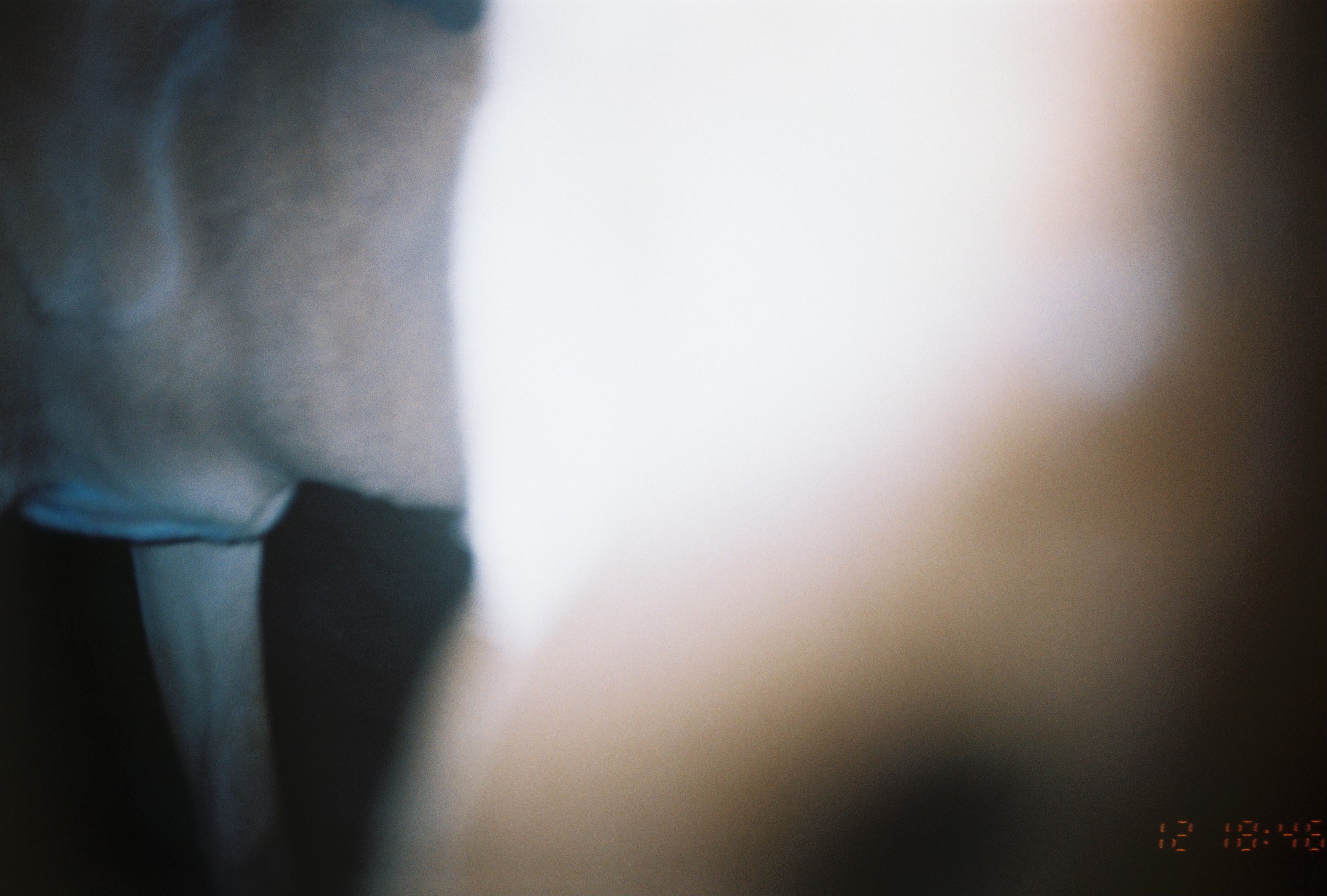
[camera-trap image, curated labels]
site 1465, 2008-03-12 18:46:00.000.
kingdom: Animalia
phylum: Chordata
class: Mammalia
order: Artiodactyla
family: Bovidae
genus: Tragelaphus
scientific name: Tragelaphus strepsiceros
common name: greater kudu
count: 1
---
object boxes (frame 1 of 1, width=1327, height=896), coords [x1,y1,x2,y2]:
tragelaphus strepsiceros: [0,0,1327,896]